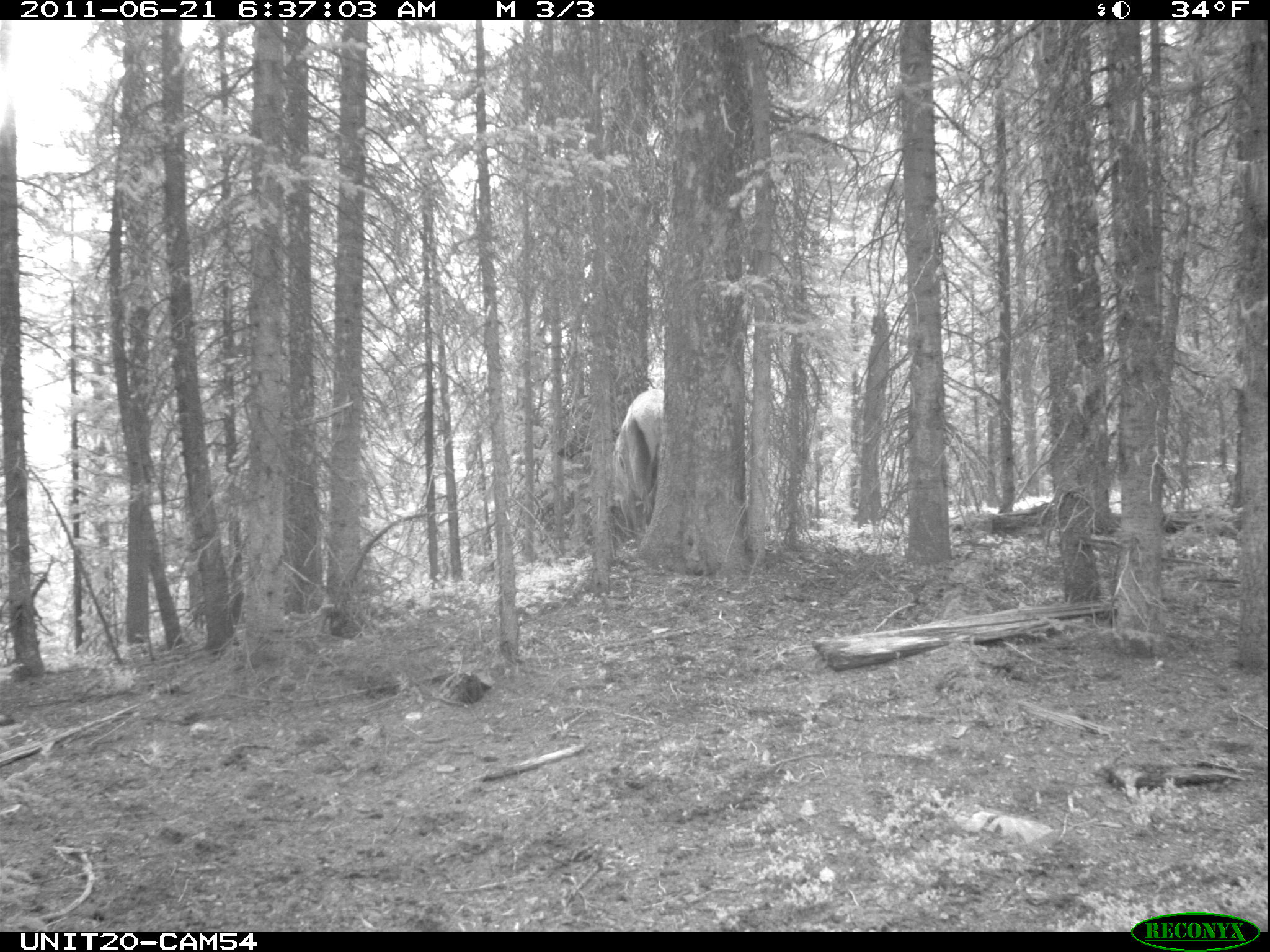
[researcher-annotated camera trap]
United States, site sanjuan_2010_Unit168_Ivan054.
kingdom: Animalia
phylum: Chordata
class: Mammalia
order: Artiodactyla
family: Cervidae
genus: Cervus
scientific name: Cervus elaphus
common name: red deer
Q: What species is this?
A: Cervus elaphus (red deer).